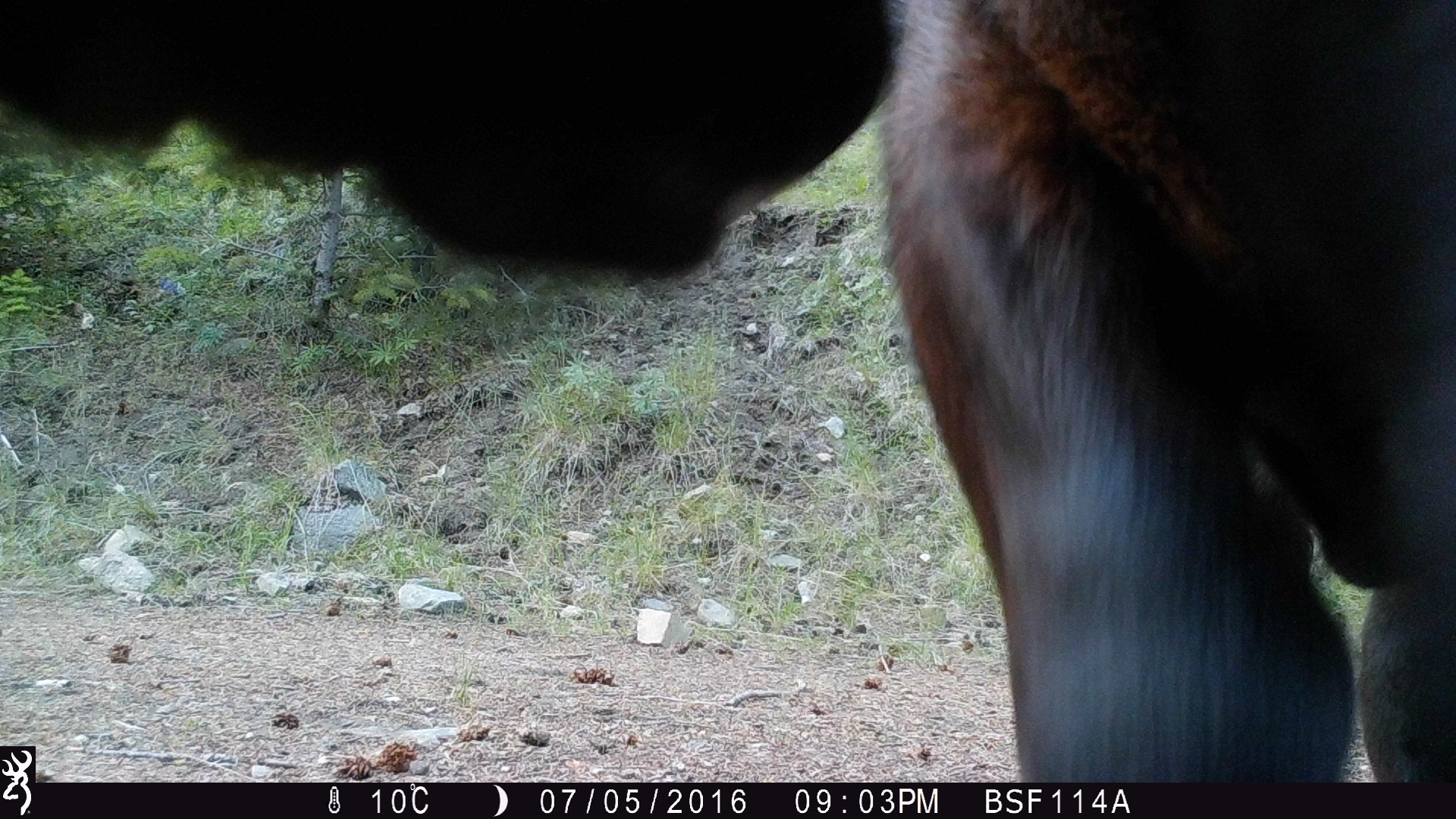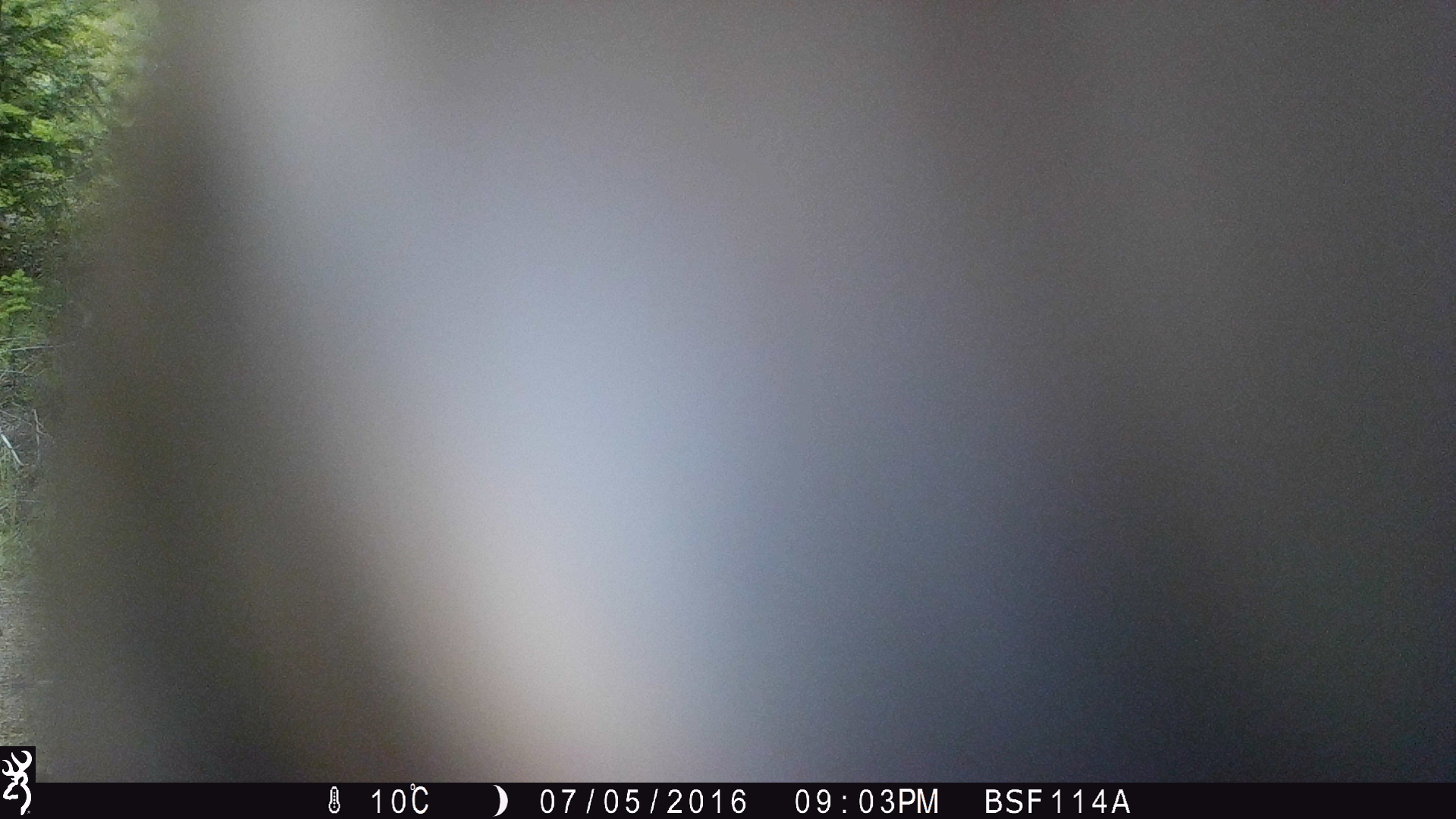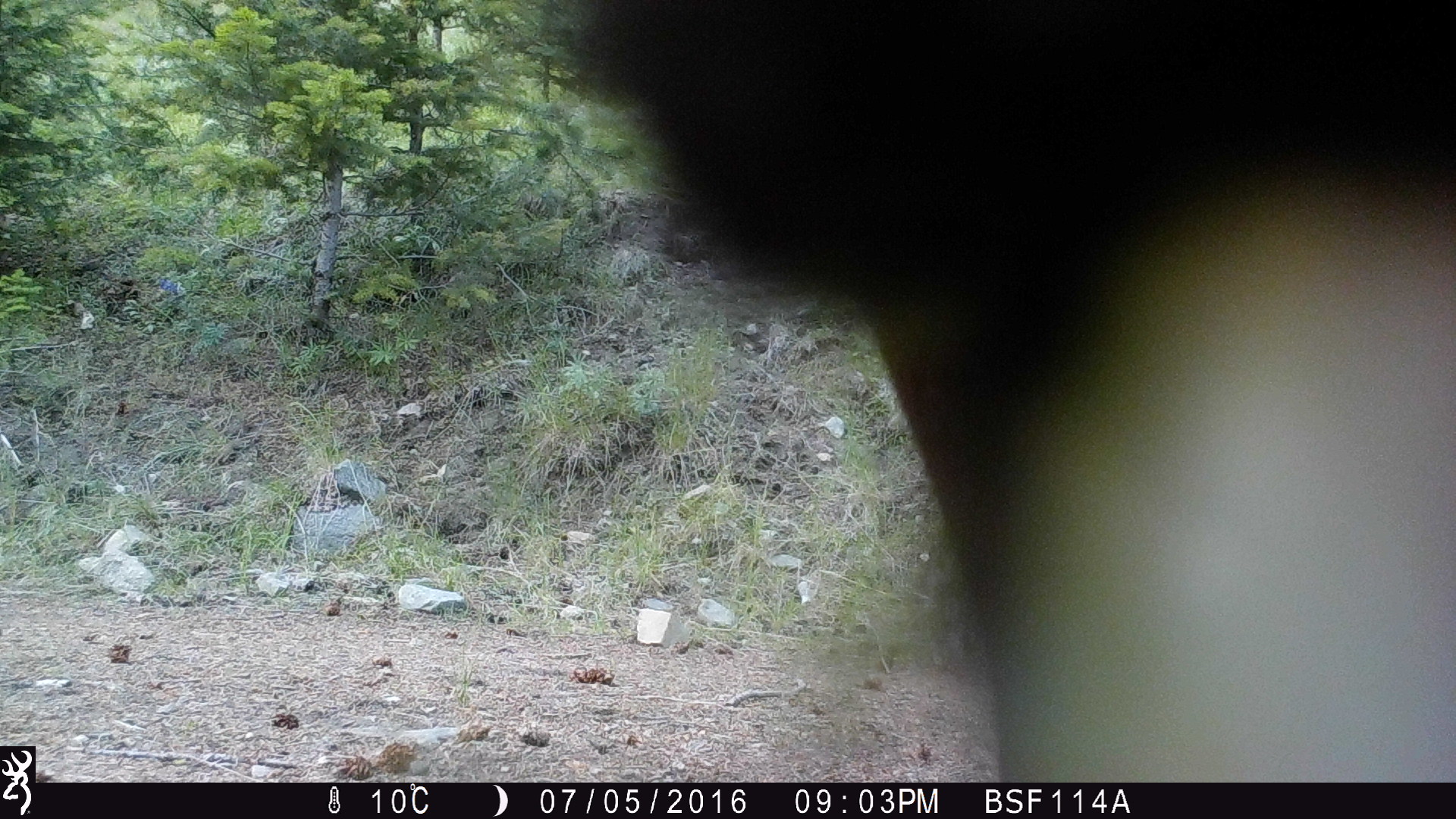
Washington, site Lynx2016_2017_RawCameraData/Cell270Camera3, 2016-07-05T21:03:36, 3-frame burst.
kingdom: Animalia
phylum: Chordata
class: Mammalia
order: Artiodactyla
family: Bovidae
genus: Bos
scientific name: Bos taurus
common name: domestic cattle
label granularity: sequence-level